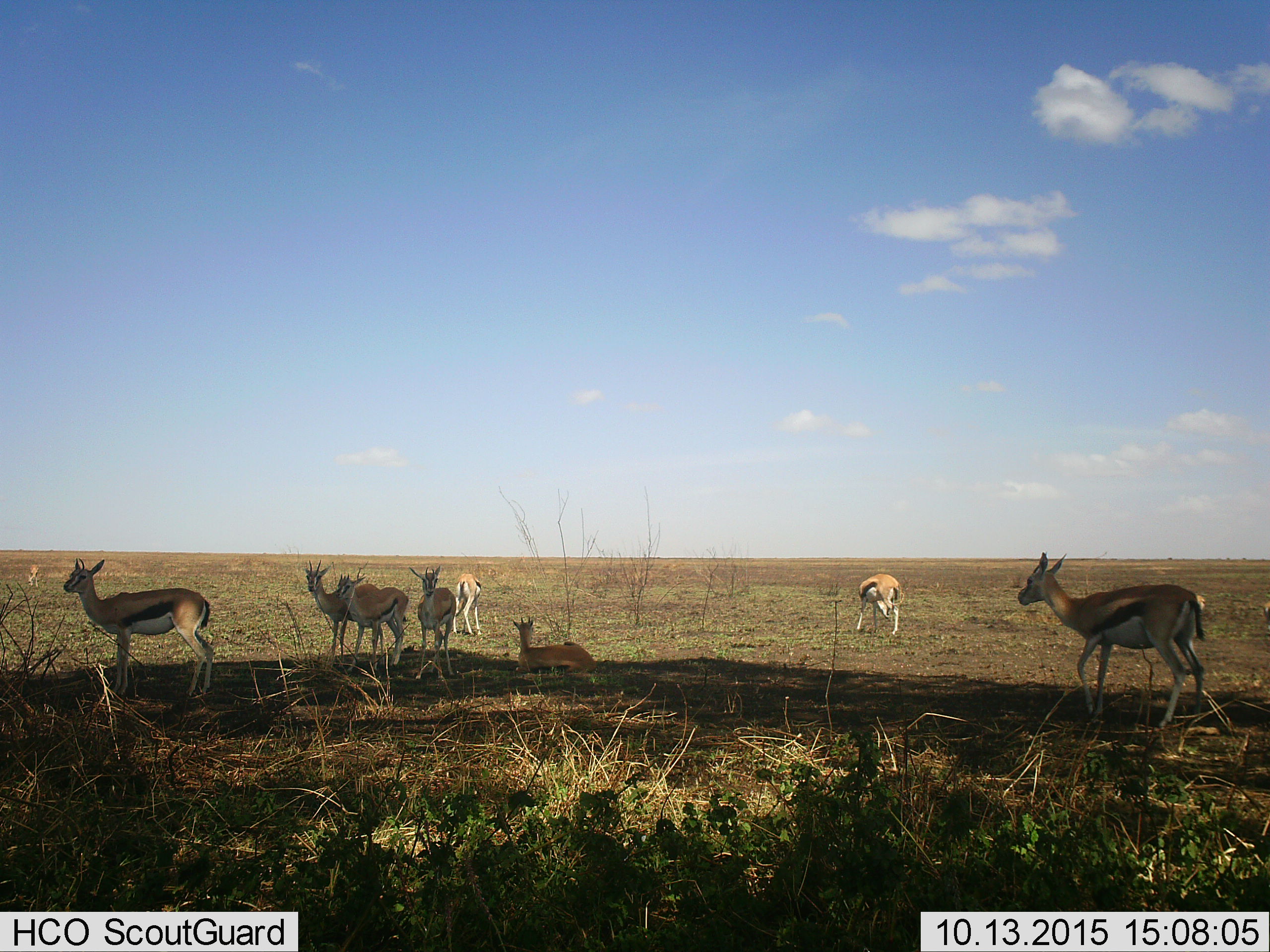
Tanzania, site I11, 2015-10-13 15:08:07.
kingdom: Animalia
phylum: Chordata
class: Mammalia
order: Artiodactyla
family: Bovidae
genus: Eudorcas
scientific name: Eudorcas thomsonii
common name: thomson's gazelle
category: gazellethomsons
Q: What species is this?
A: Gazellethomsons (thomson's gazelle) (Eudorcas thomsonii).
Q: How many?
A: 10.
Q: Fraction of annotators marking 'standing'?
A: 88%.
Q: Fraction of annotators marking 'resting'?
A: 88%.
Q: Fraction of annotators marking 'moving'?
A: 25%.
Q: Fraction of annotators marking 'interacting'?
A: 12%.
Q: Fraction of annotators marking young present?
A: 25%.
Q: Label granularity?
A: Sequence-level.